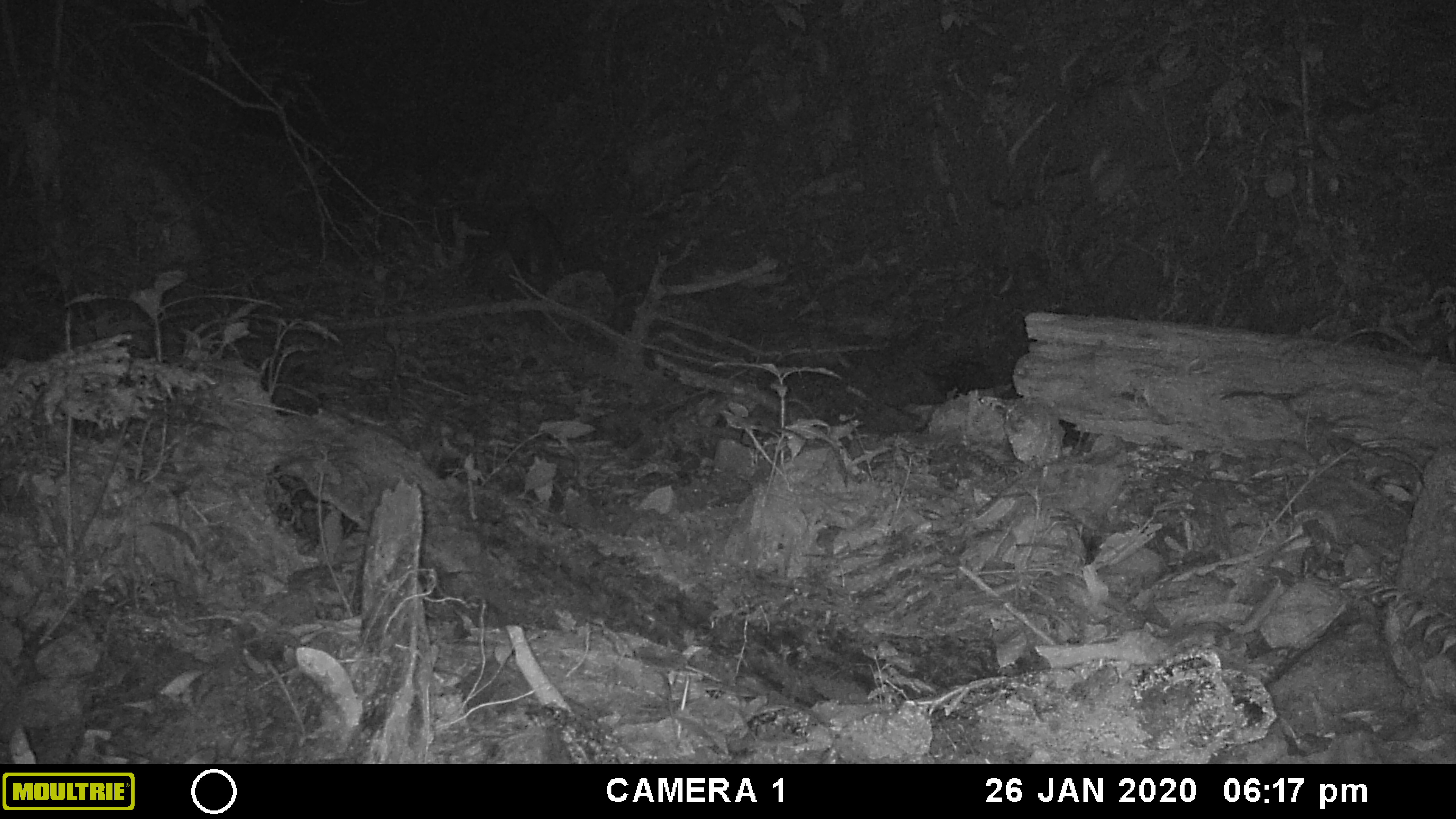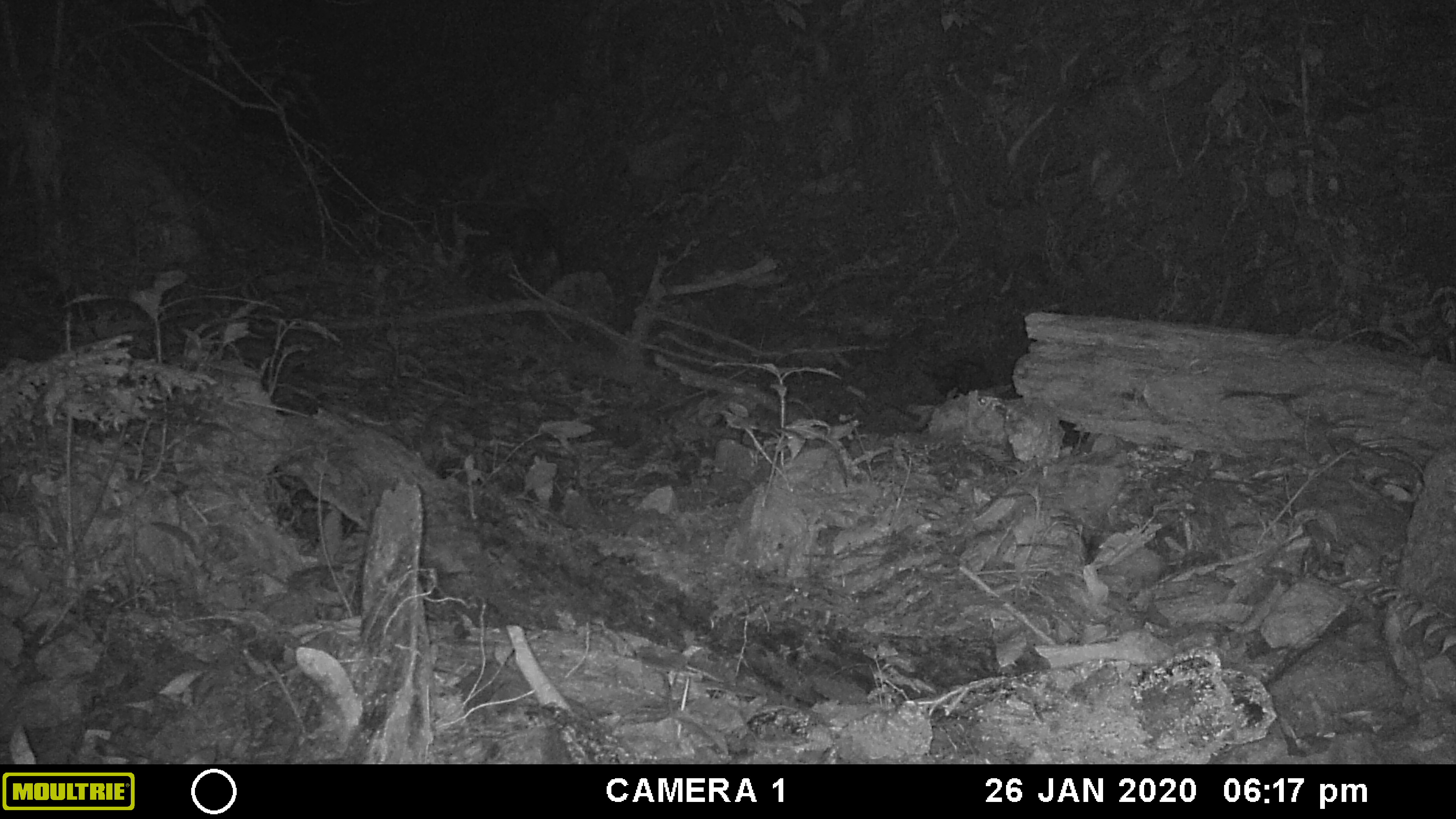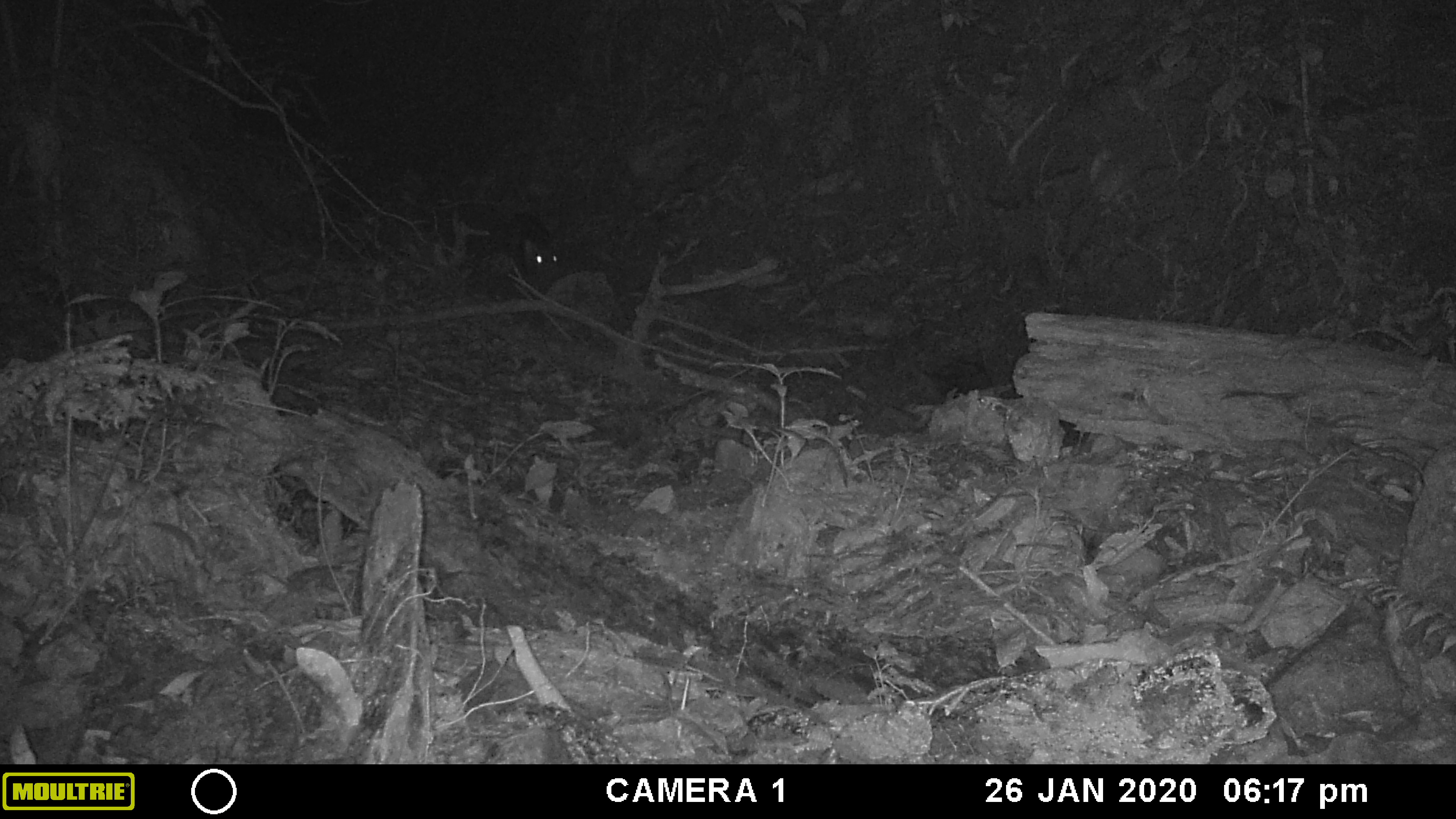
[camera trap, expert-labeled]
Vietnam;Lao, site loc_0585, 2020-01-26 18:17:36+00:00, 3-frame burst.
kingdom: Animalia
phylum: Chordata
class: Mammalia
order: Artiodactyla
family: Suidae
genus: Sus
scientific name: Sus scrofa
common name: eurasian wild pig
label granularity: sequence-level